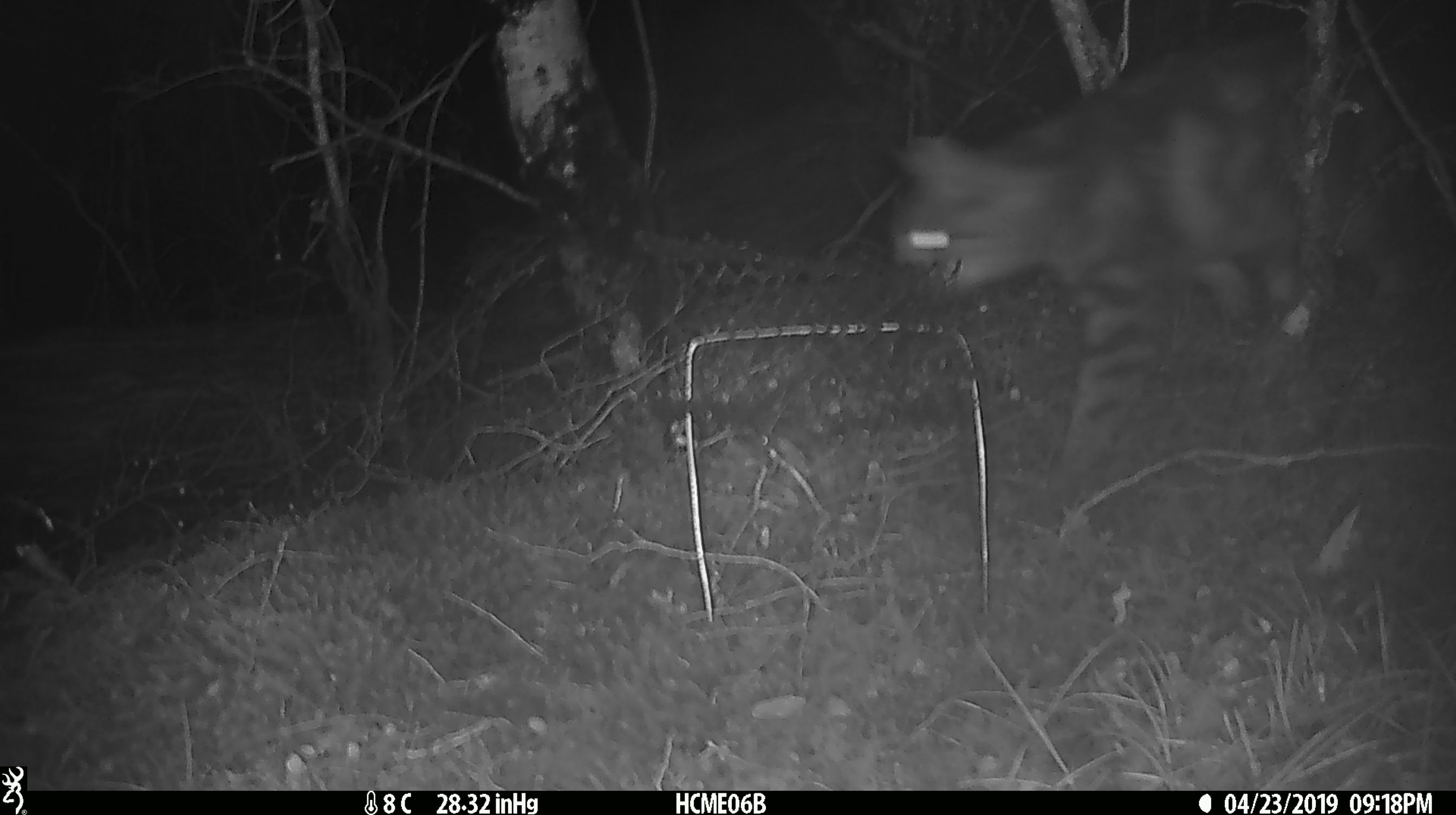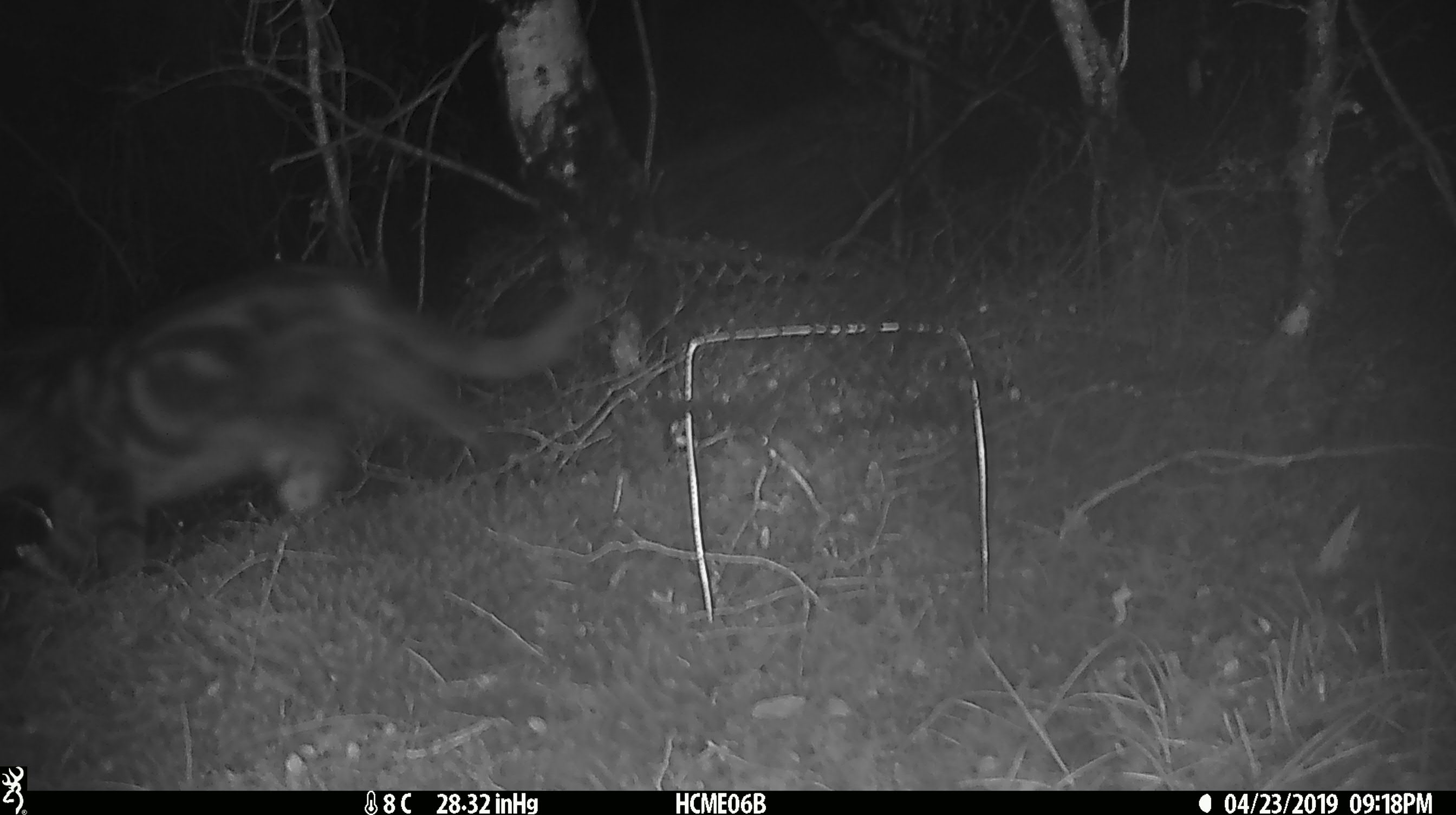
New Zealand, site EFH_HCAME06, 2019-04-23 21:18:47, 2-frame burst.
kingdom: Animalia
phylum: Chordata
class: Mammalia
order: Carnivora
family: Felidae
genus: Felis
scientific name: Felis catus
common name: domestic cat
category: cat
Cat (domestic cat) (Felis catus).